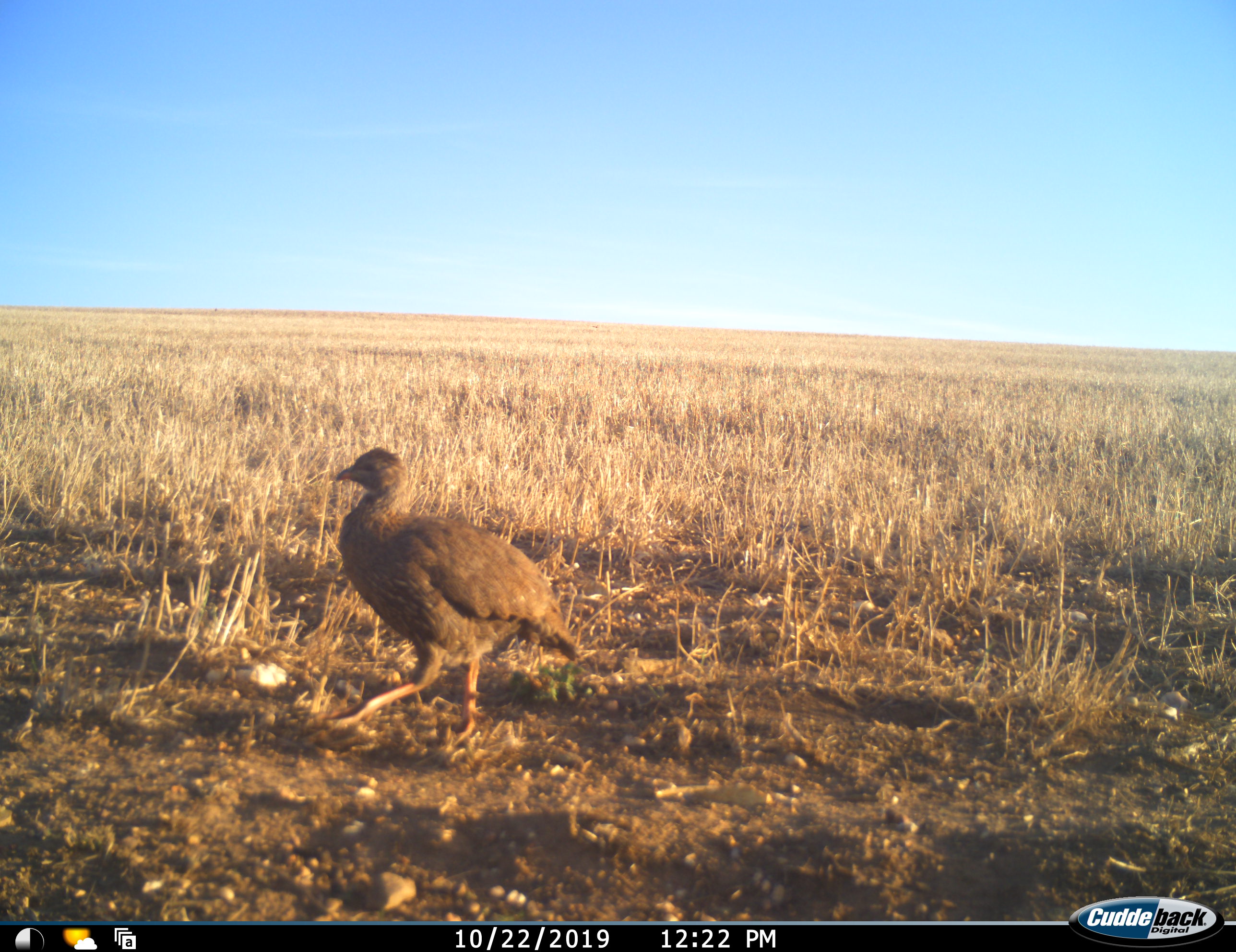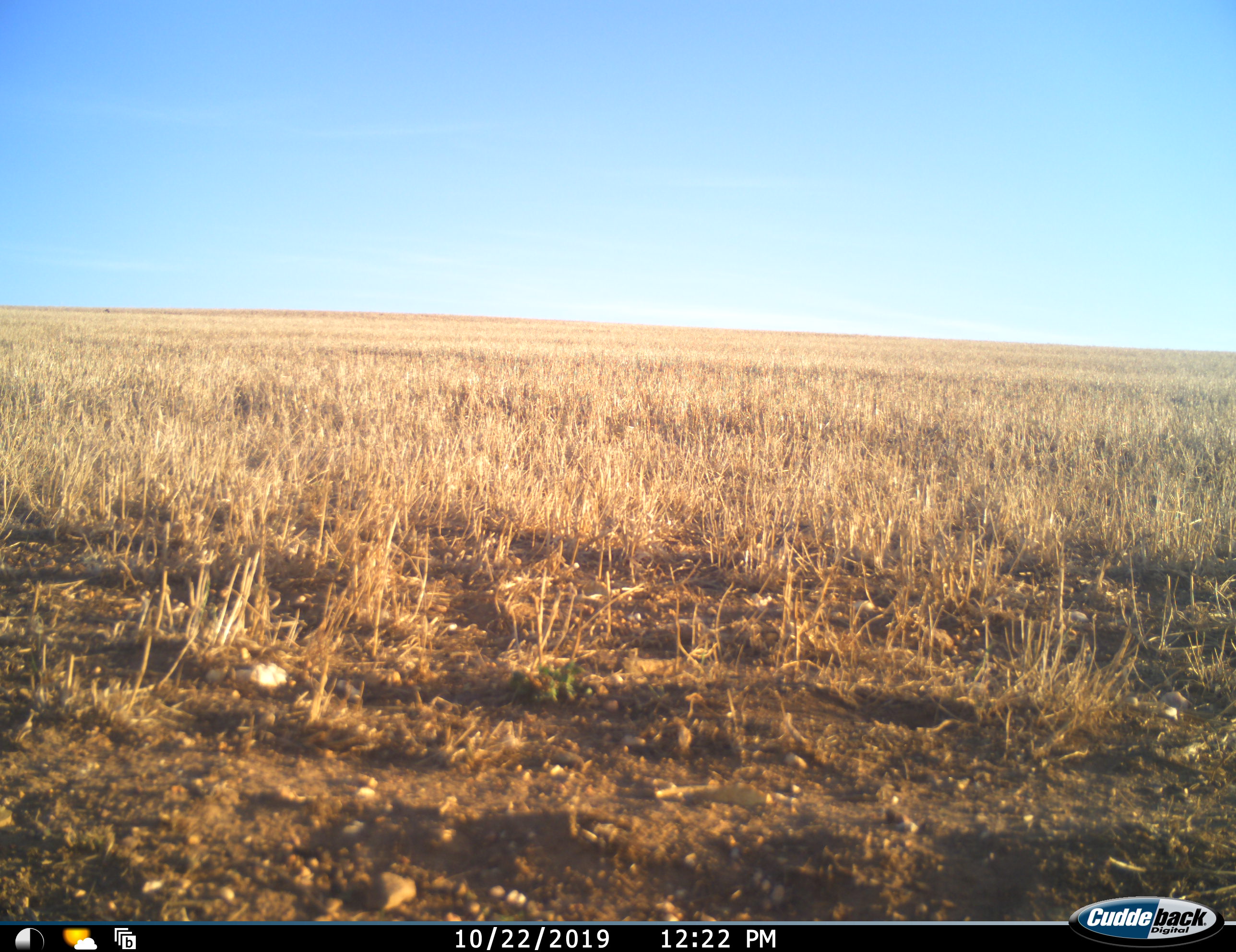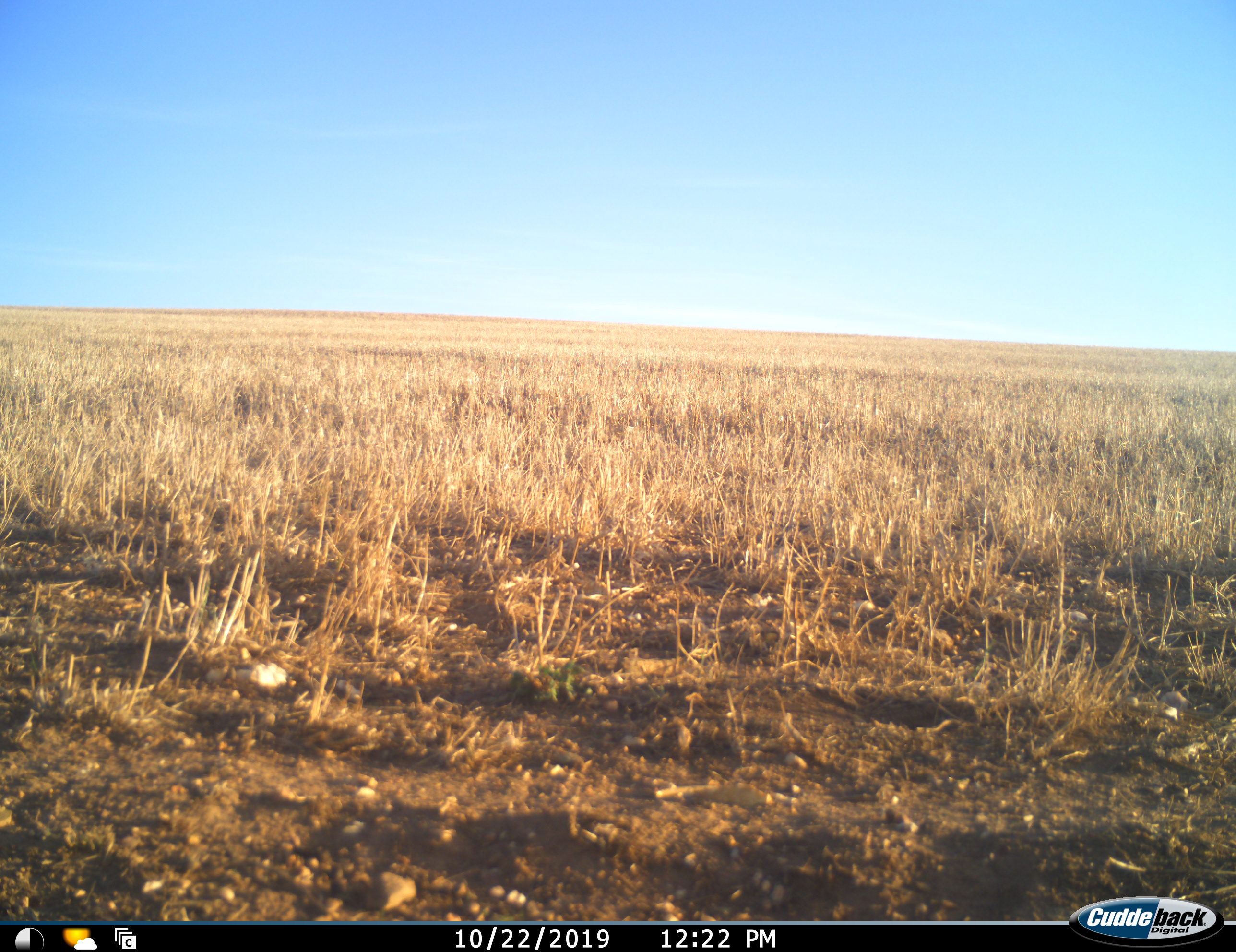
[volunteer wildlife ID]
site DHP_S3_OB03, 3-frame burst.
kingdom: Animalia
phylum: Chordata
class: Aves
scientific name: Aves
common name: bird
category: birdother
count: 1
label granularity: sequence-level